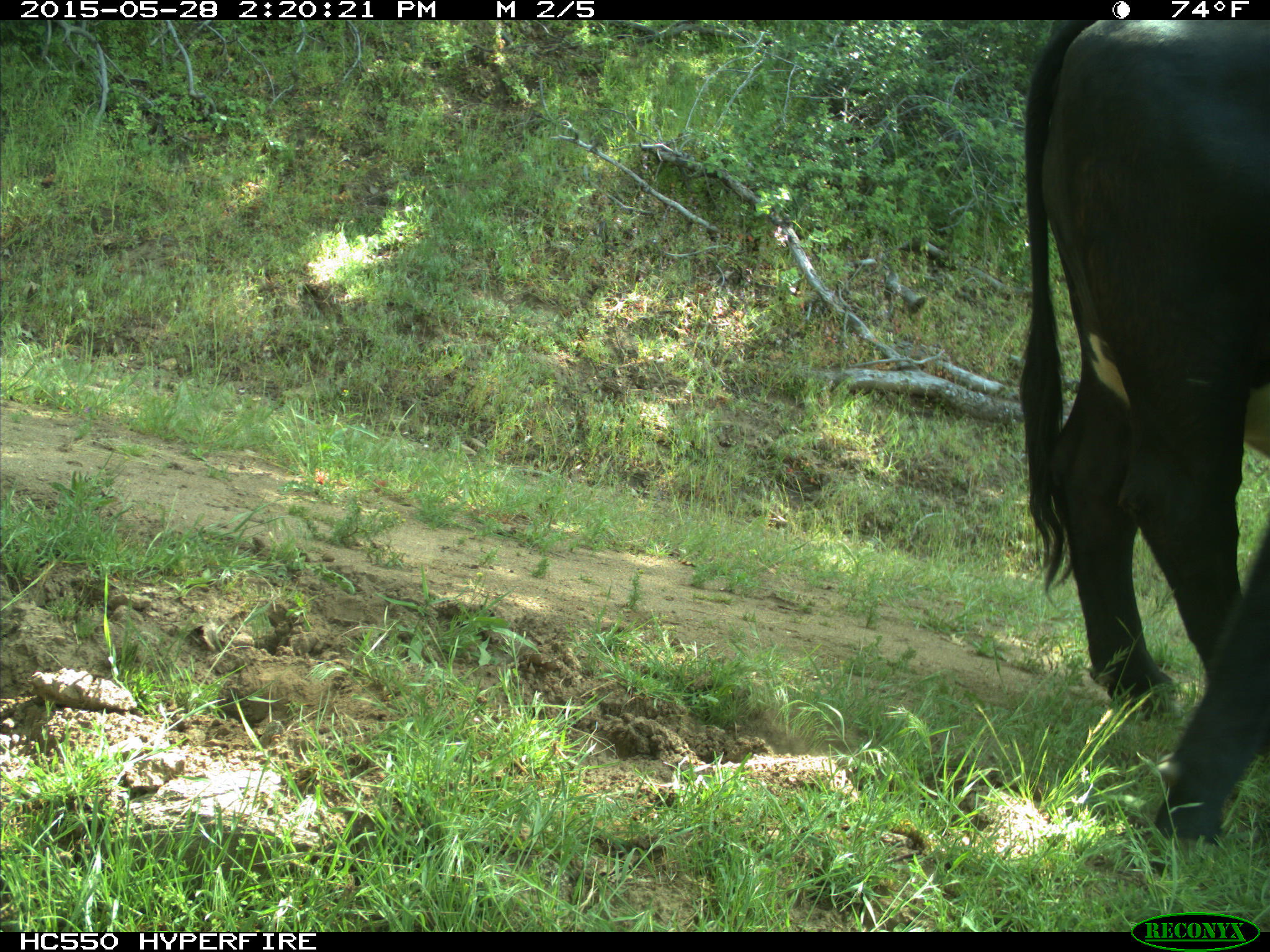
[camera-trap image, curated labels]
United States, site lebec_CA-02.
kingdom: Animalia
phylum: Chordata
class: Mammalia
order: Artiodactyla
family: Bovidae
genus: Bos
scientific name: Bos taurus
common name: domestic cow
Bos taurus (domestic cow).